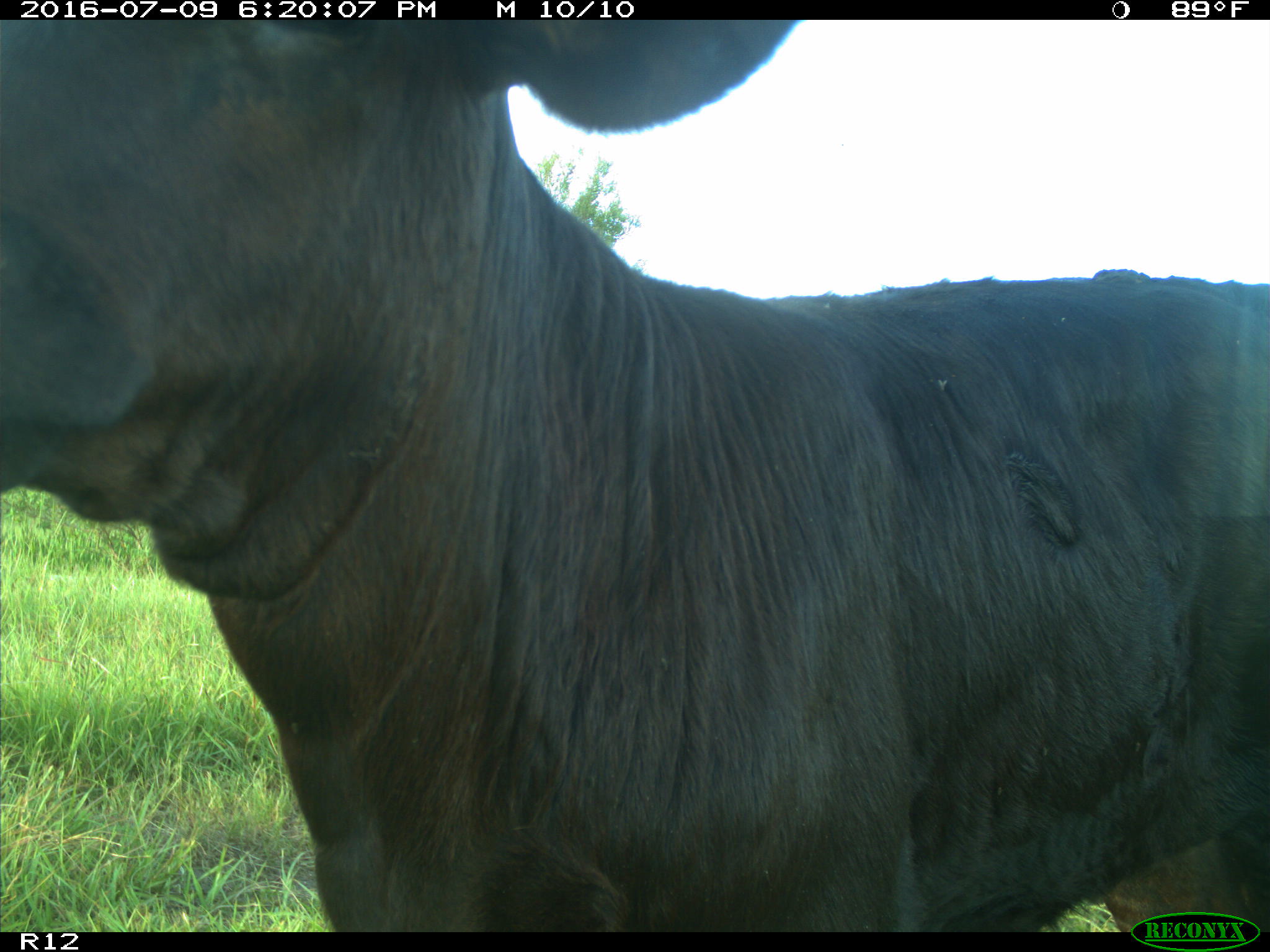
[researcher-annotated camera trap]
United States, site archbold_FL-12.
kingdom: Animalia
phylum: Chordata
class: Mammalia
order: Artiodactyla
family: Bovidae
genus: Bos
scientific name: Bos taurus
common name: domestic cow